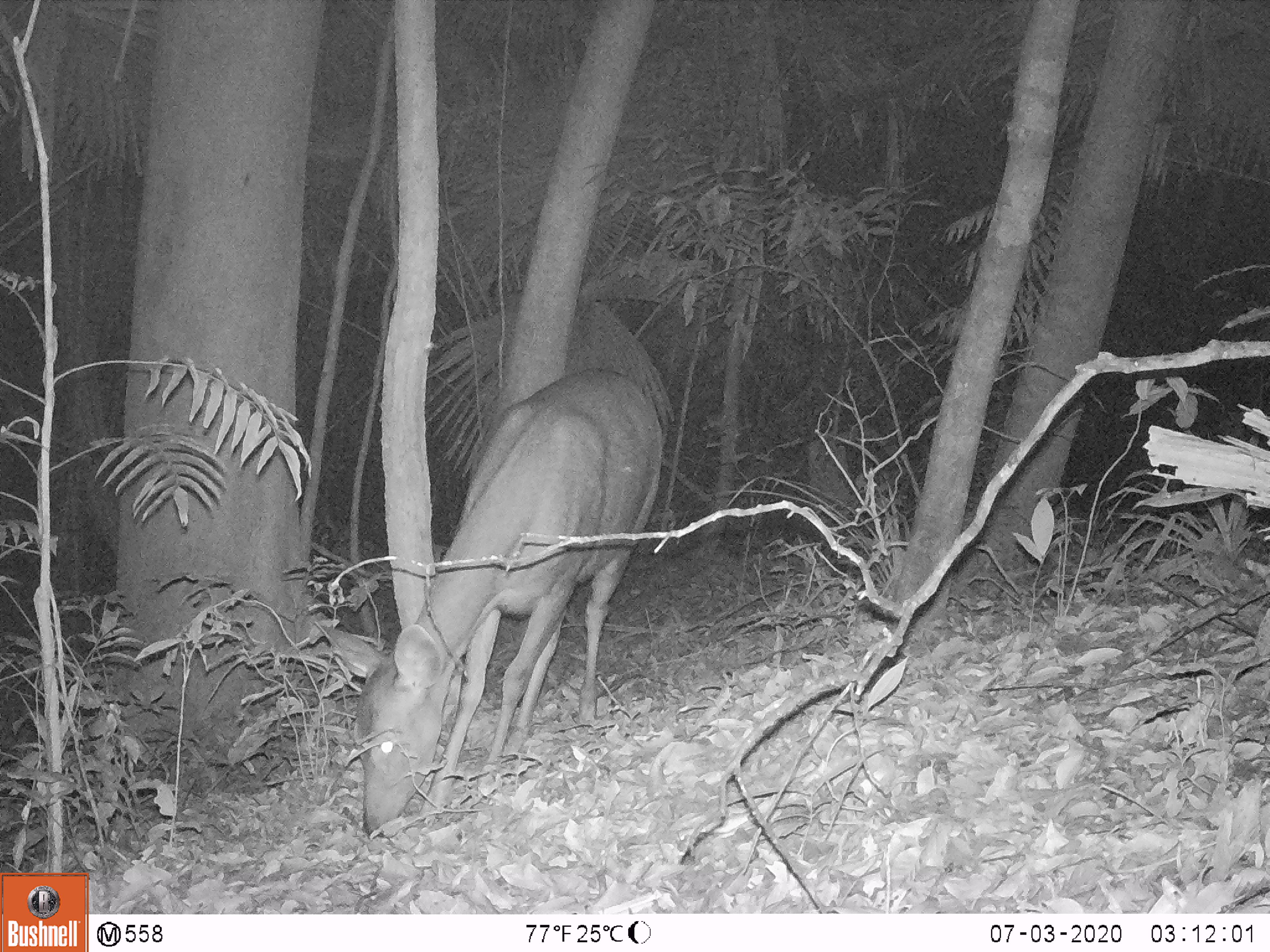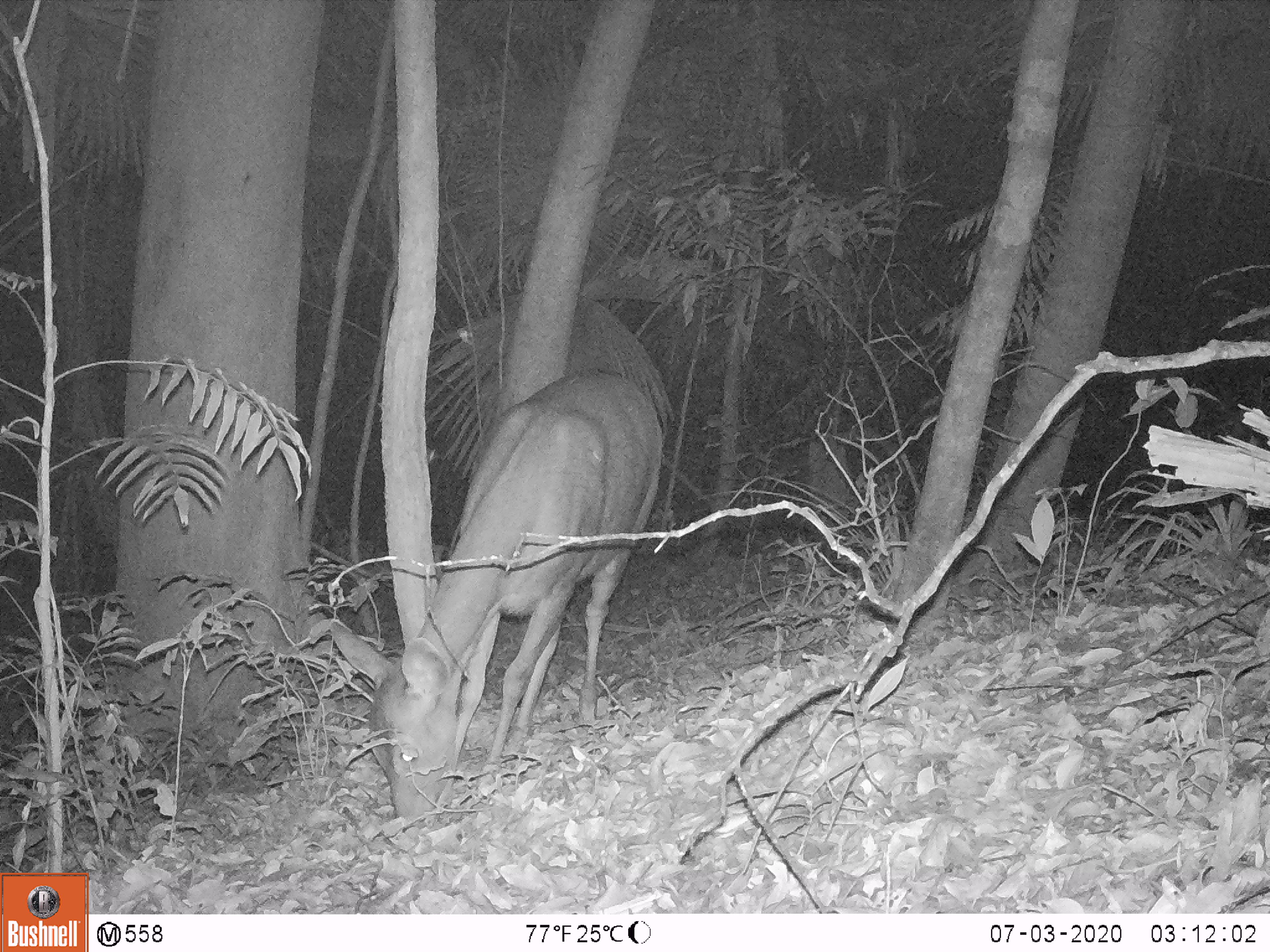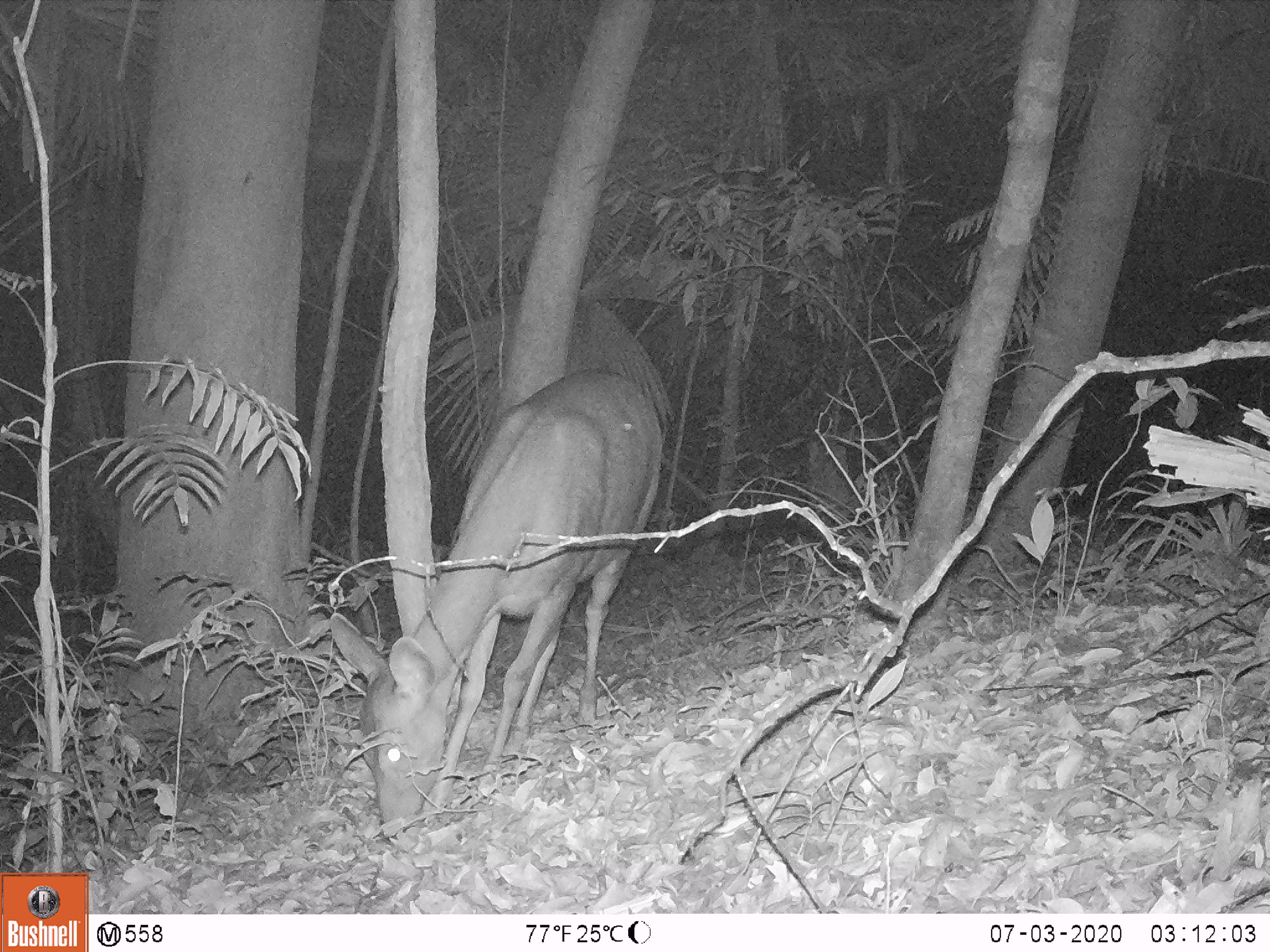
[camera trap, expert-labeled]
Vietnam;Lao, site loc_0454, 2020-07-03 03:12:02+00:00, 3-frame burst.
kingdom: Animalia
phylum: Chordata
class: Mammalia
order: Artiodactyla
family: Cervidae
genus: Rusa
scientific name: Rusa unicolor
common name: sambar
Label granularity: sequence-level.